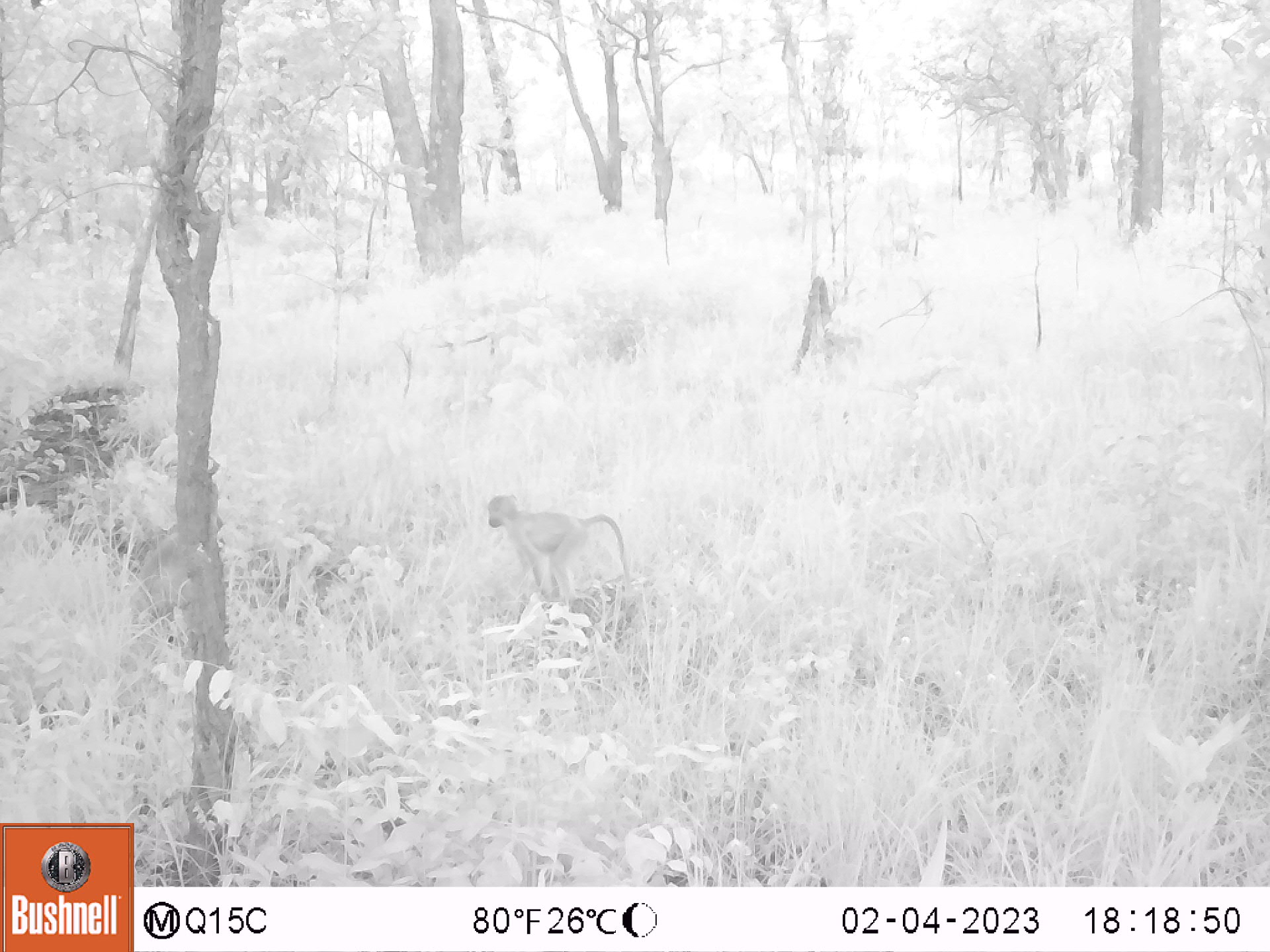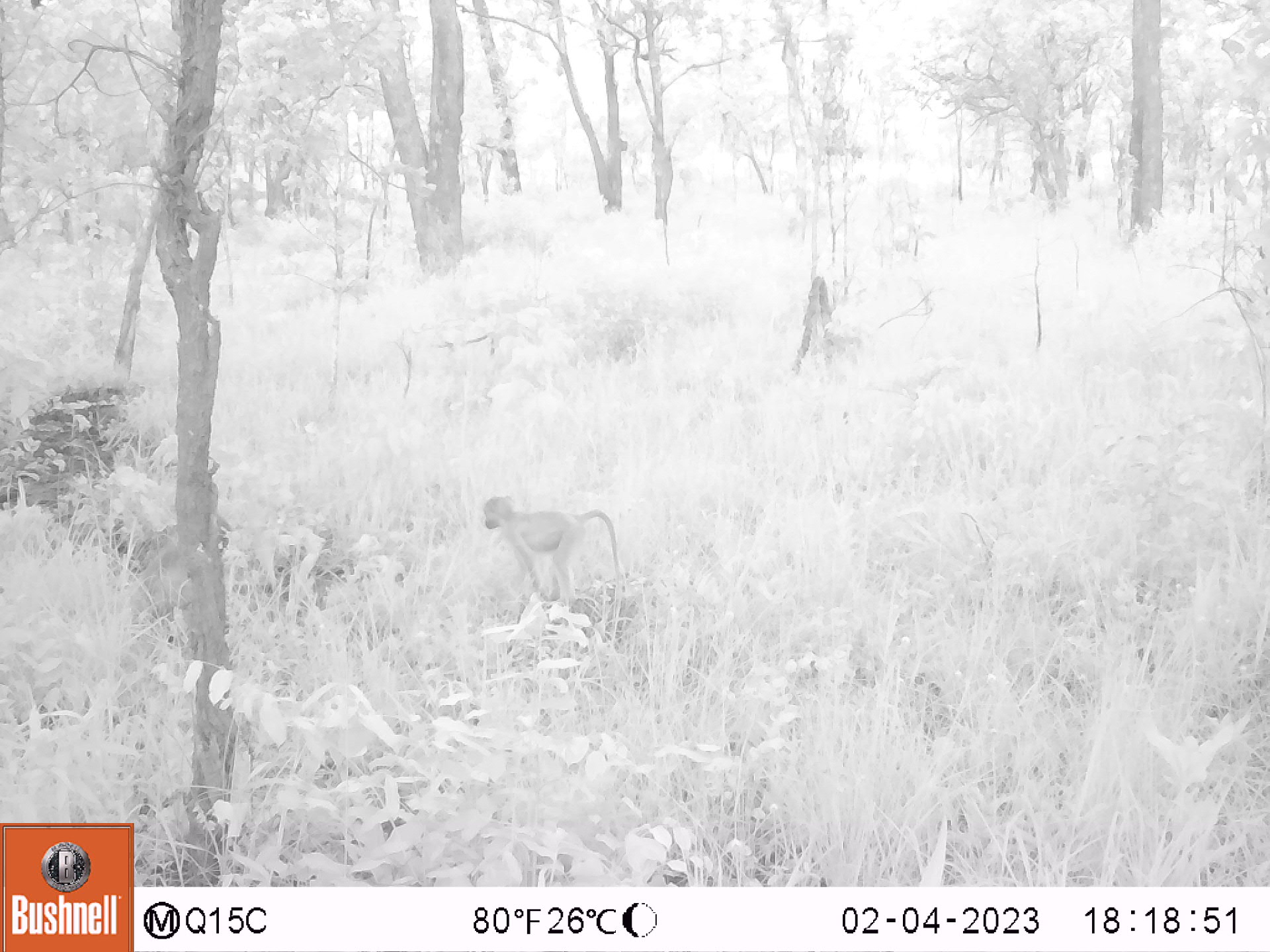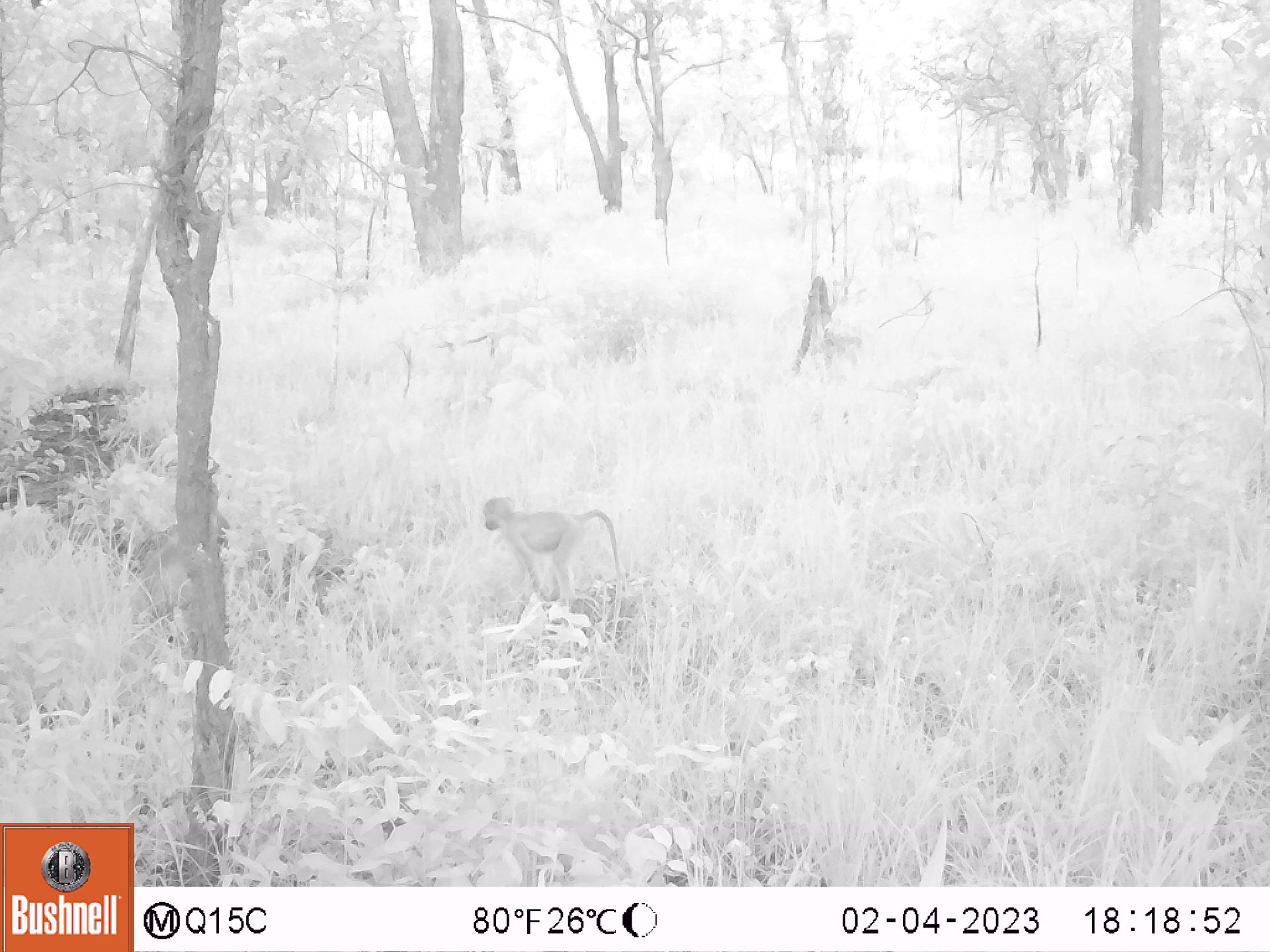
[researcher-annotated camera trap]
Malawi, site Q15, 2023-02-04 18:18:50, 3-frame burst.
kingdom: Animalia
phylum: Chordata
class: Mammalia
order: Primates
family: Cercopithecidae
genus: Papio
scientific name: Papio cynocephalus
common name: yellow baboon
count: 2